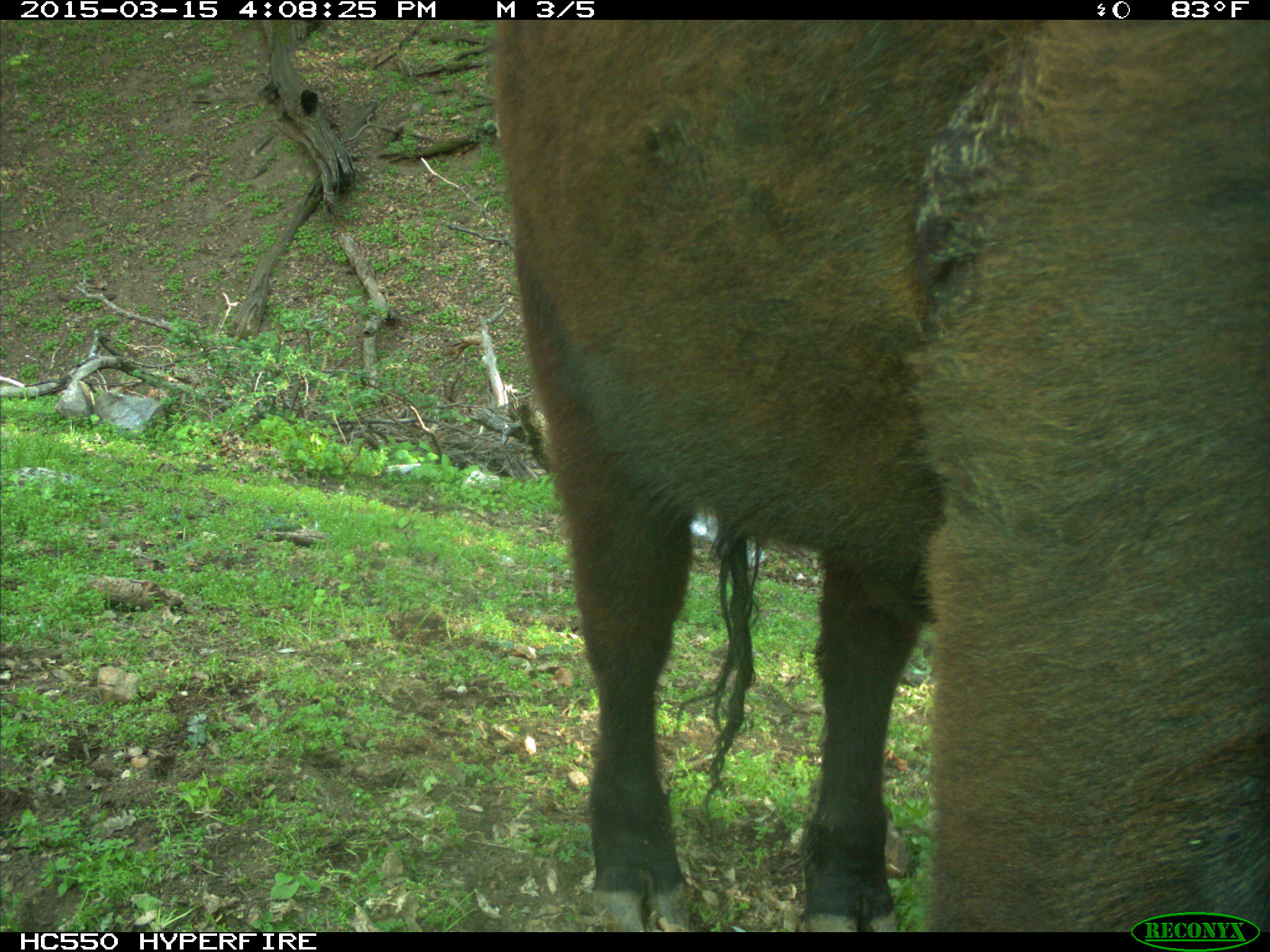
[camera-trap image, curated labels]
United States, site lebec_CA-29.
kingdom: Animalia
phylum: Chordata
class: Mammalia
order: Artiodactyla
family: Bovidae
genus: Bos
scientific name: Bos taurus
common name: domestic cow